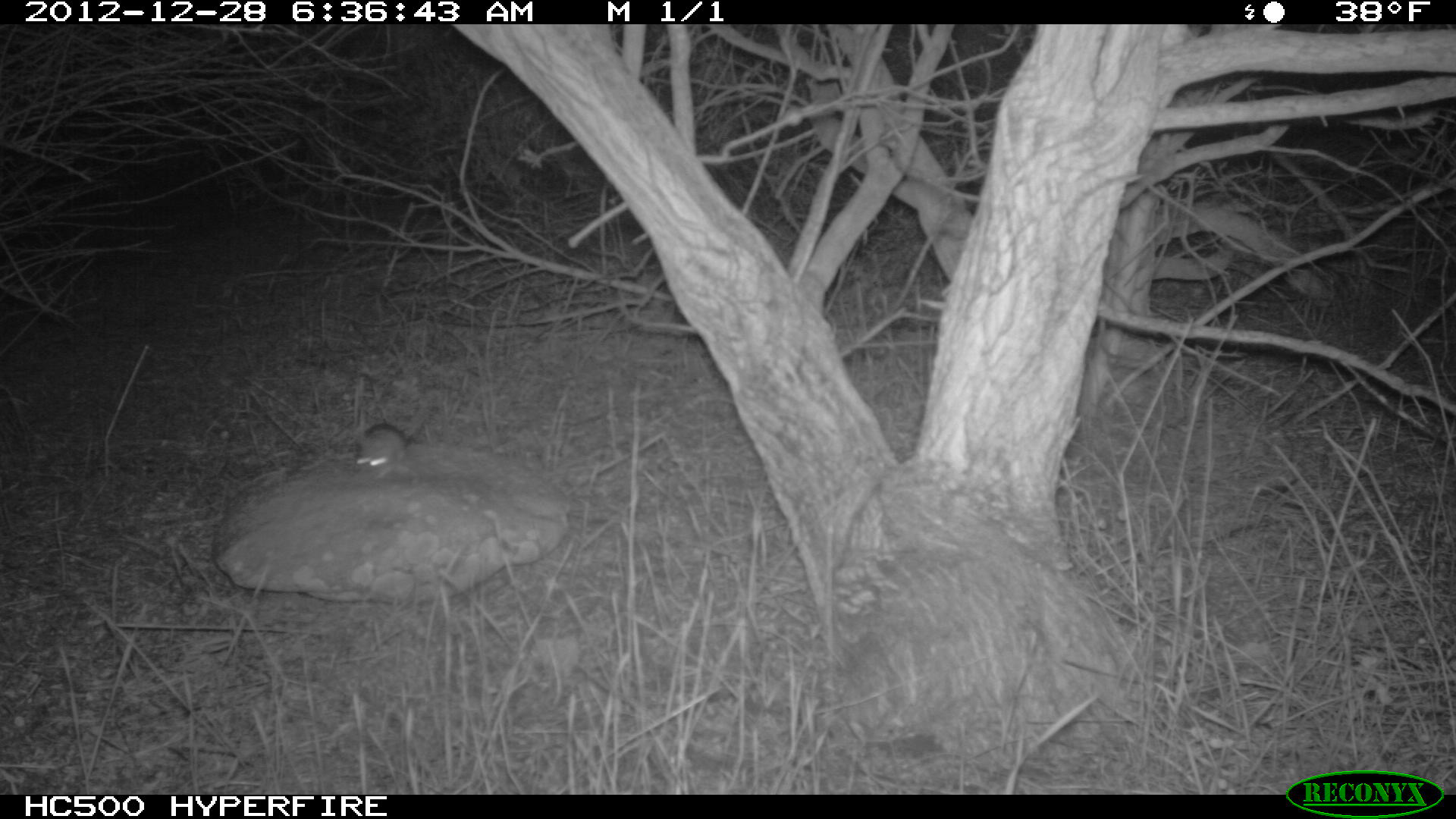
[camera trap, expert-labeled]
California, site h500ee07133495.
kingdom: Animalia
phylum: Chordata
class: Mammalia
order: Rodentia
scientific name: Rodentia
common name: rodent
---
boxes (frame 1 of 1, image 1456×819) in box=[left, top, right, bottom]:
rodent: box=[353, 414, 427, 479]